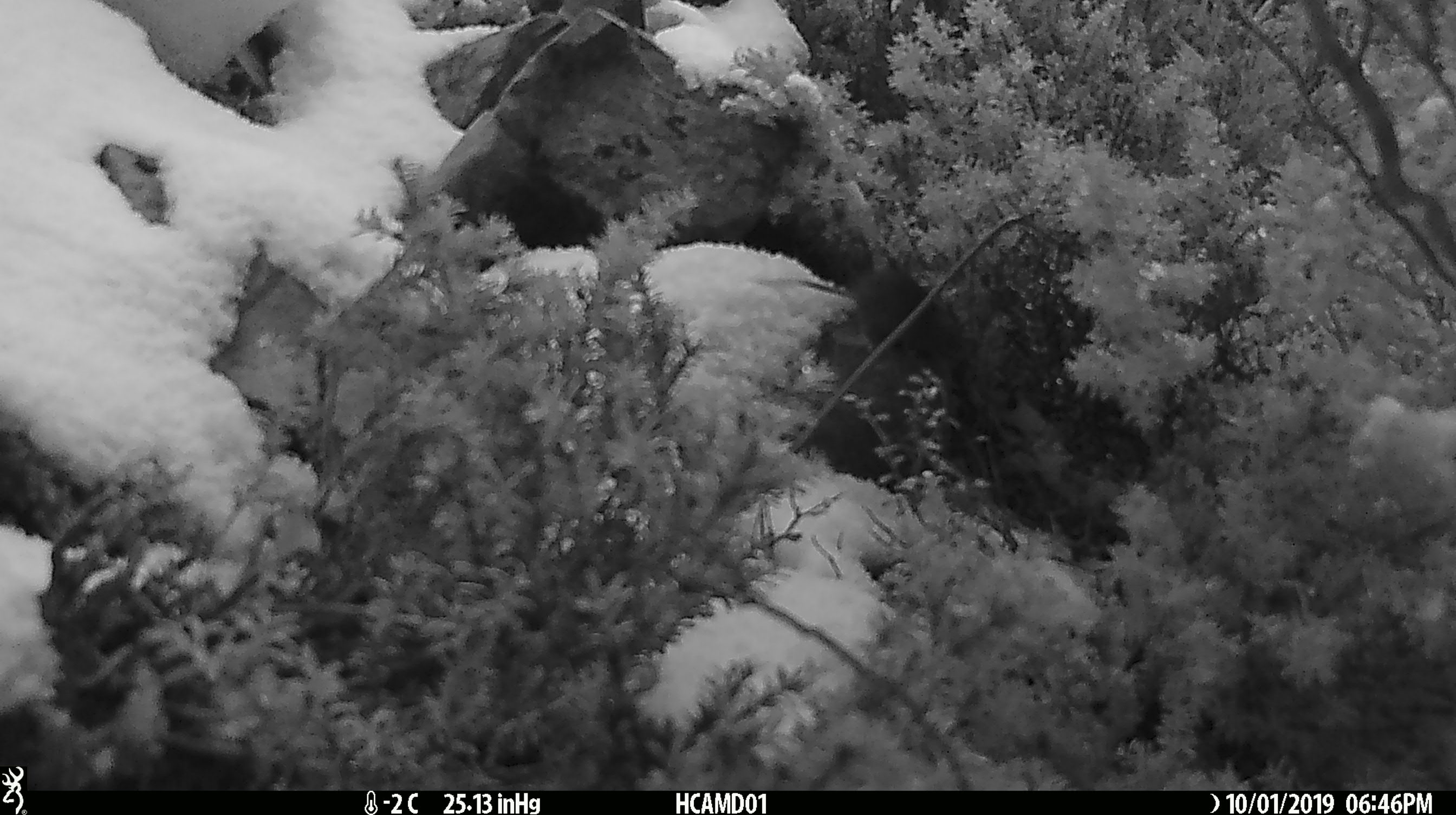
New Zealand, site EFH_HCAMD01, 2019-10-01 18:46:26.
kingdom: Animalia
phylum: Chordata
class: Mammalia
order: Rodentia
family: Muridae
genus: Mus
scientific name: Mus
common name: mouse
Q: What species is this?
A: Mouse (Mus).